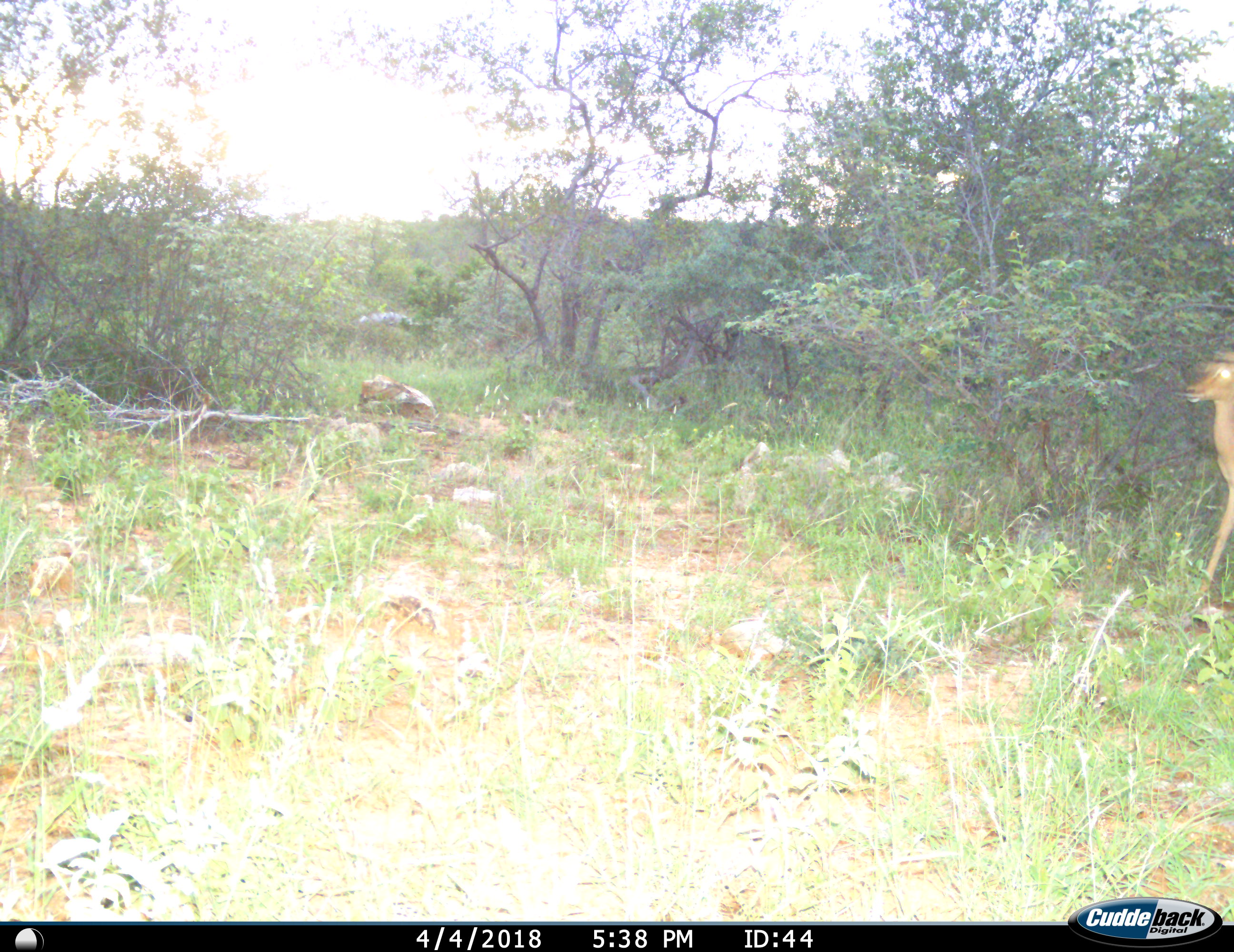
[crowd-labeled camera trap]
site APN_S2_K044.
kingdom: Animalia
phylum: Chordata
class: Mammalia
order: Artiodactyla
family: Bovidae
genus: Aepyceros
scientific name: Aepyceros melampus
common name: impala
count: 1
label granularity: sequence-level